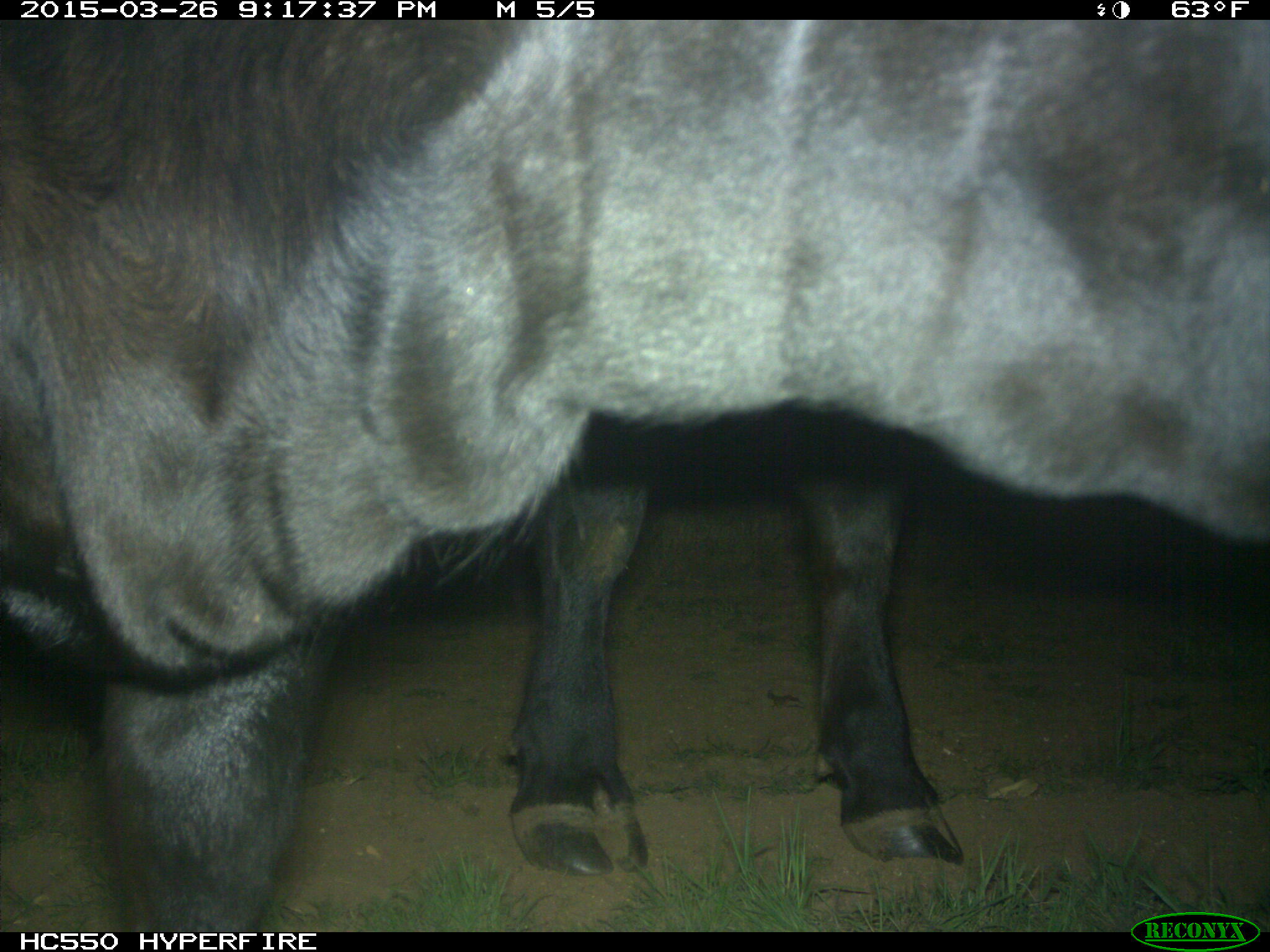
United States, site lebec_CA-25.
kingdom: Animalia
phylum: Chordata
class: Mammalia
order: Artiodactyla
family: Bovidae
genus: Bos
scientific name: Bos taurus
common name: domestic cow